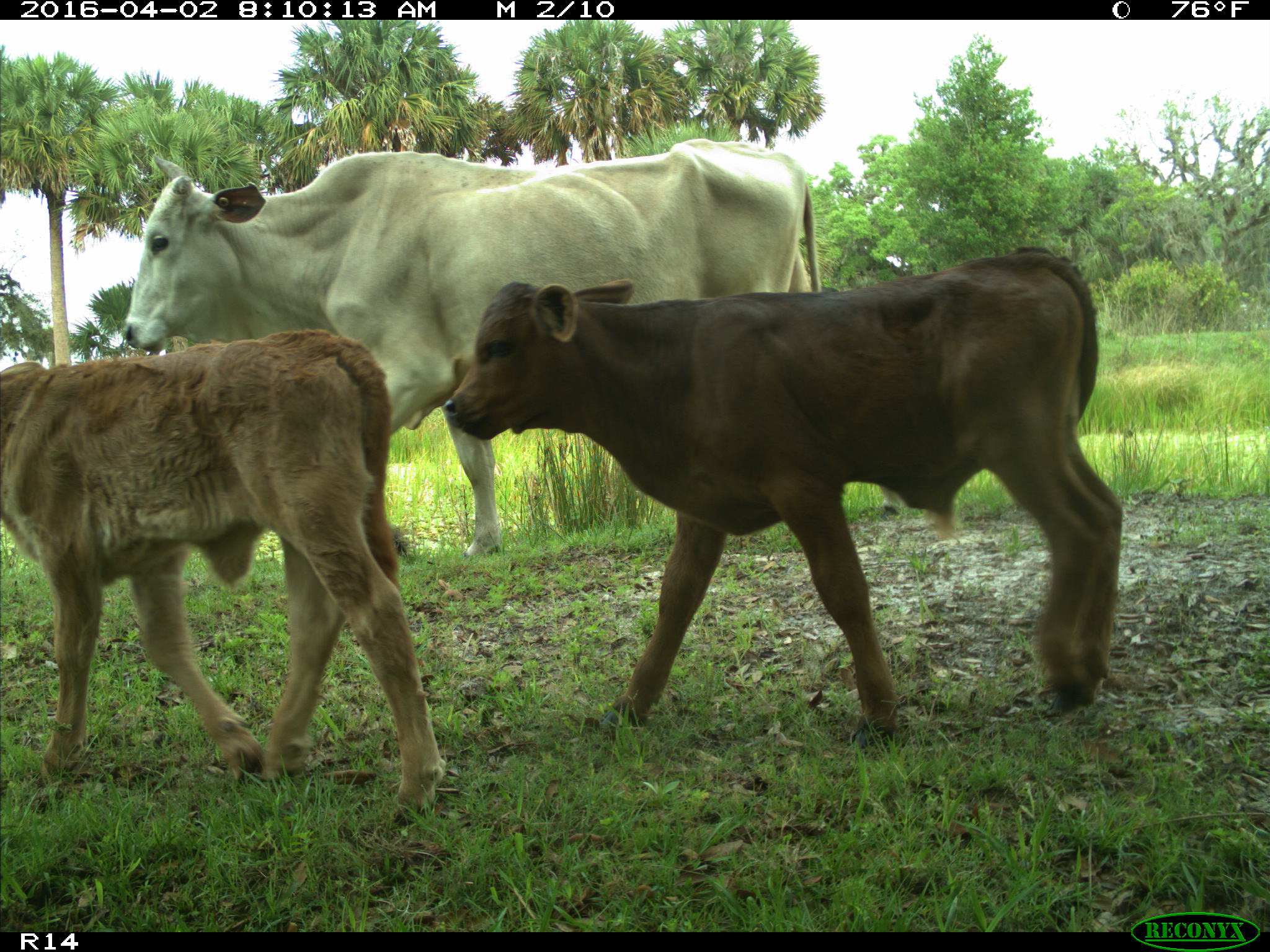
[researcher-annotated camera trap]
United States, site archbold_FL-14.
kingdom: Animalia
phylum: Chordata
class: Mammalia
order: Artiodactyla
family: Bovidae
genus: Bos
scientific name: Bos taurus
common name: domestic cow